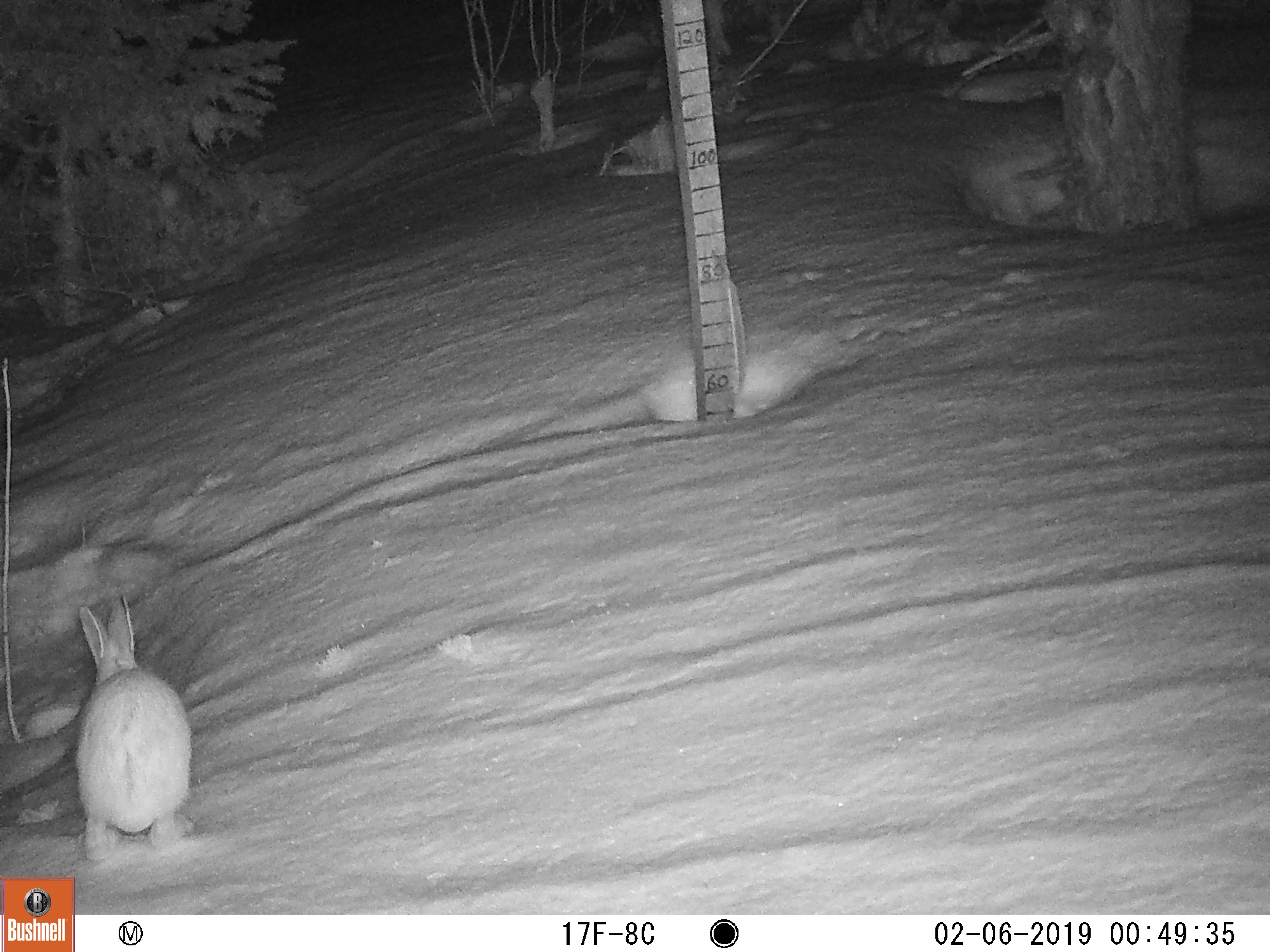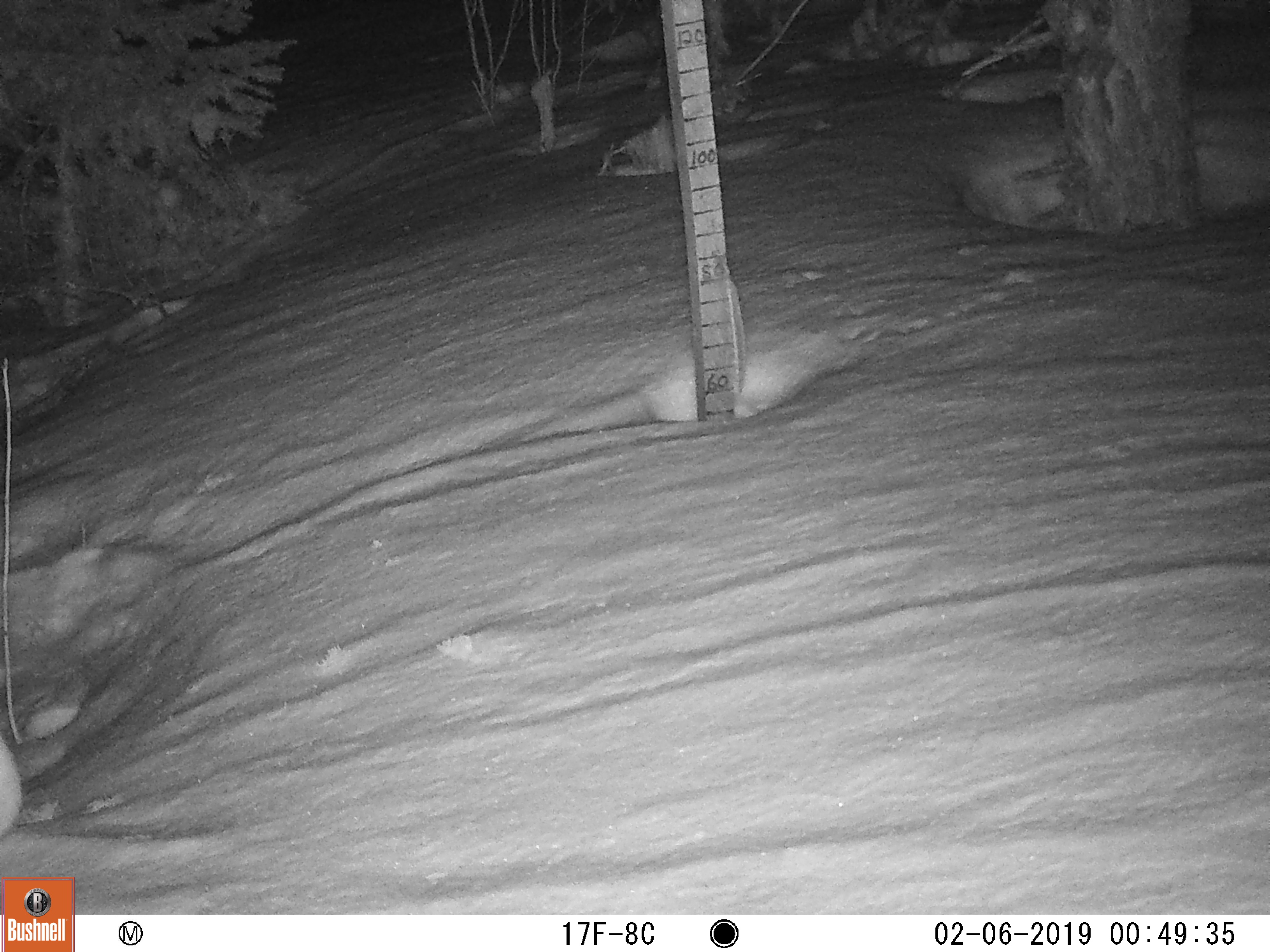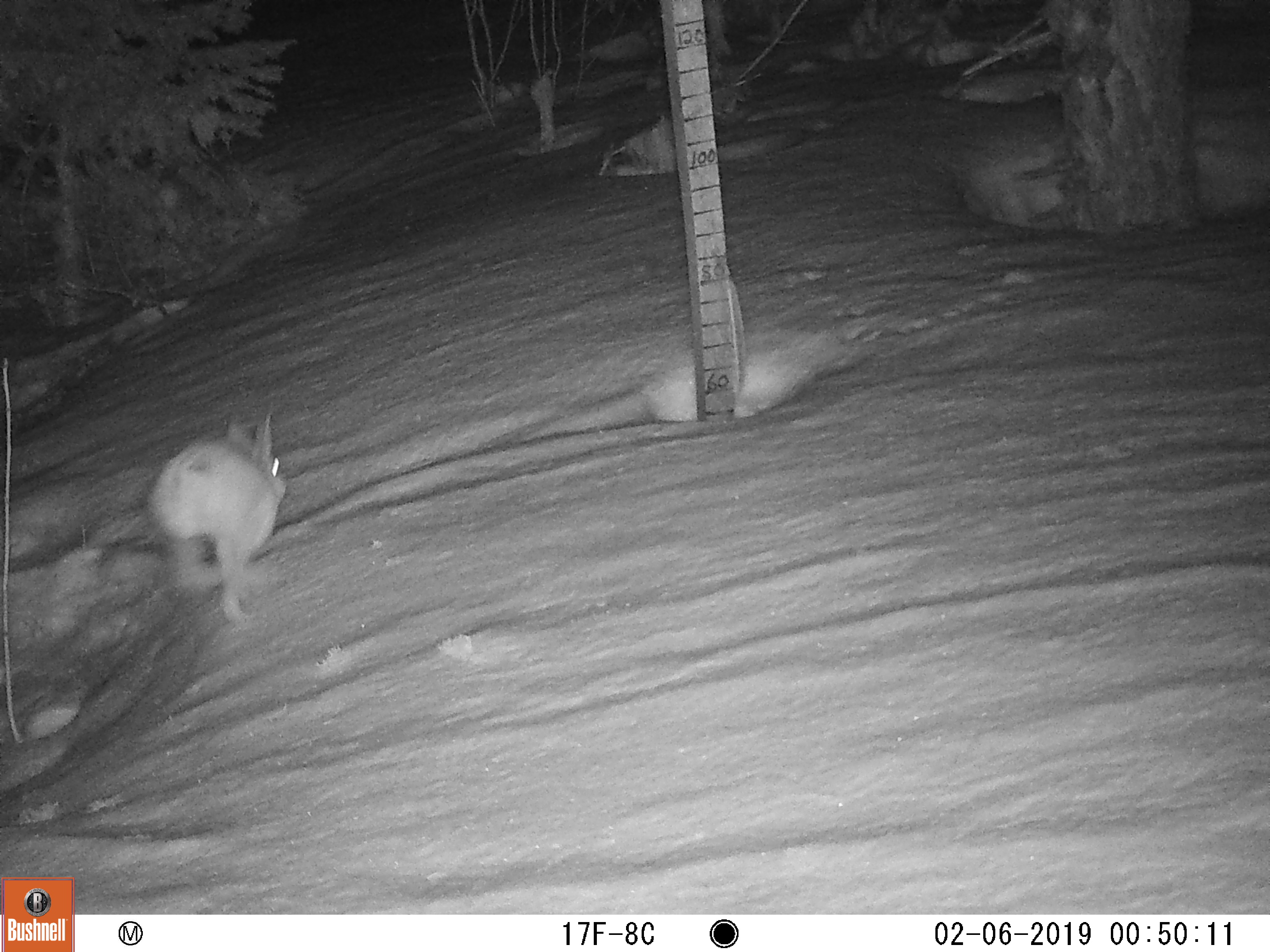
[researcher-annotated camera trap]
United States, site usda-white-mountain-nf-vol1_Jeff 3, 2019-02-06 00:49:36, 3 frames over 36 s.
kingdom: Animalia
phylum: Chordata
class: Mammalia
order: Lagomorpha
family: Leporidae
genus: Lepus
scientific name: Lepus americanus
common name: snowshoe hare